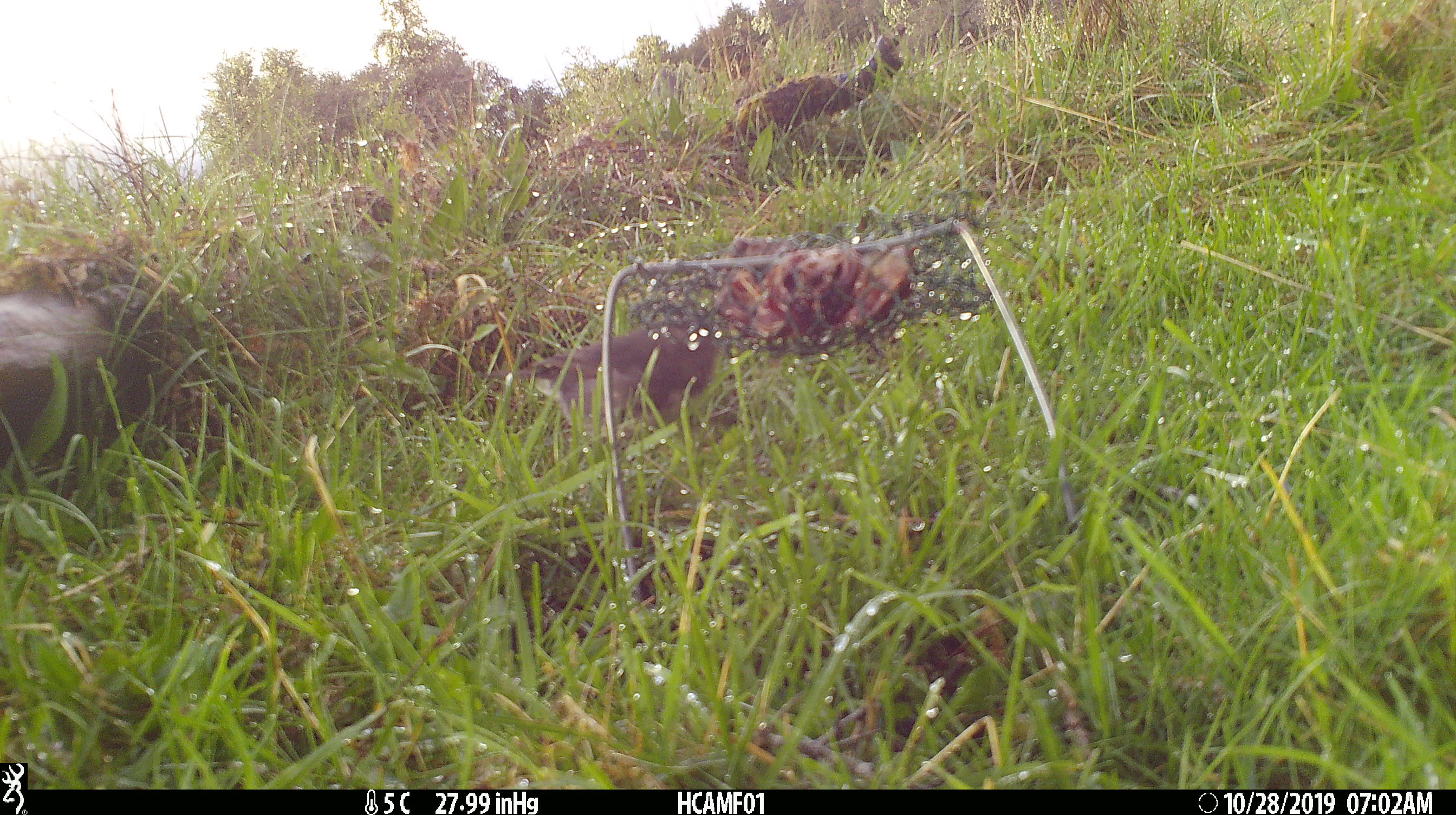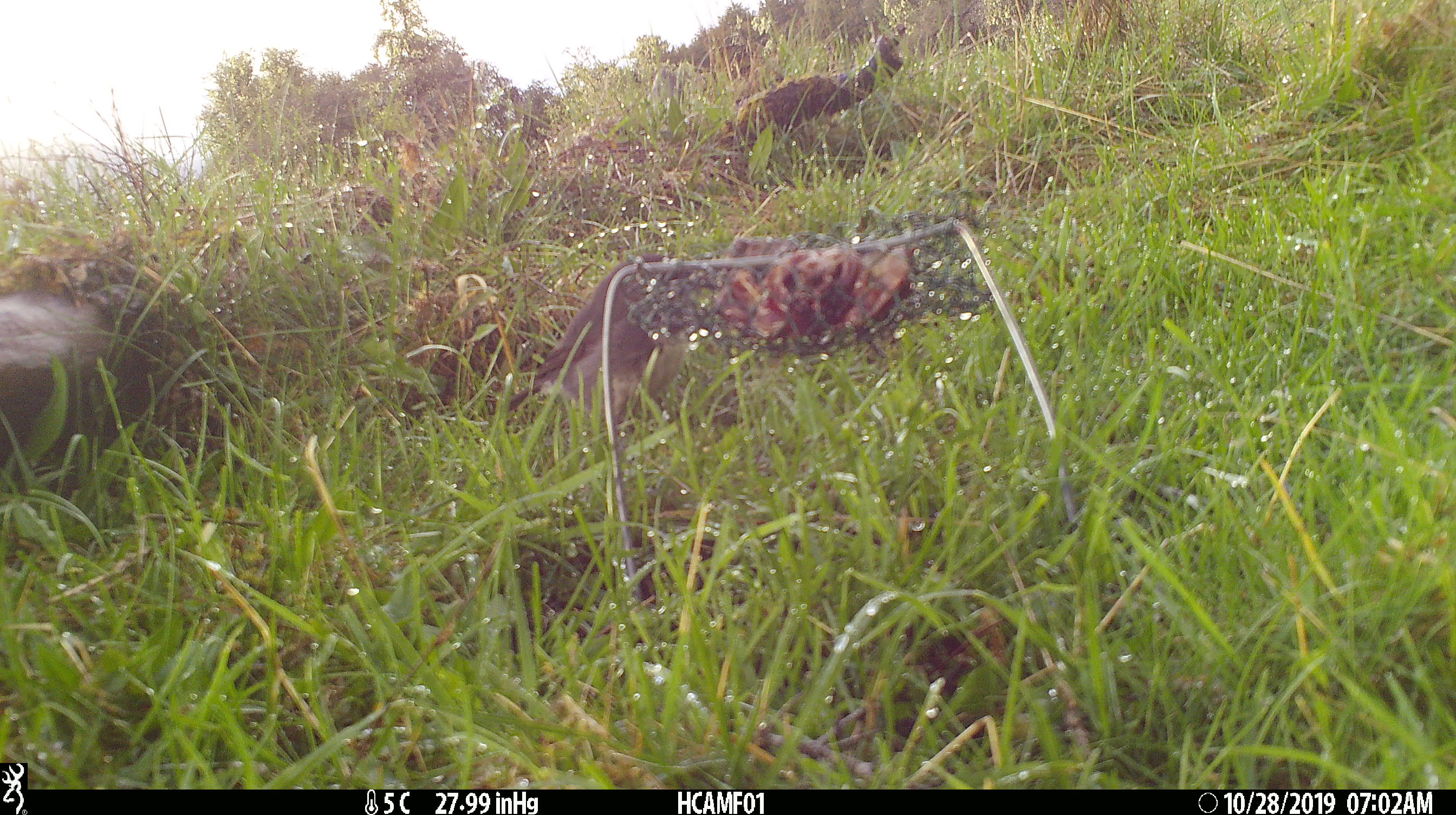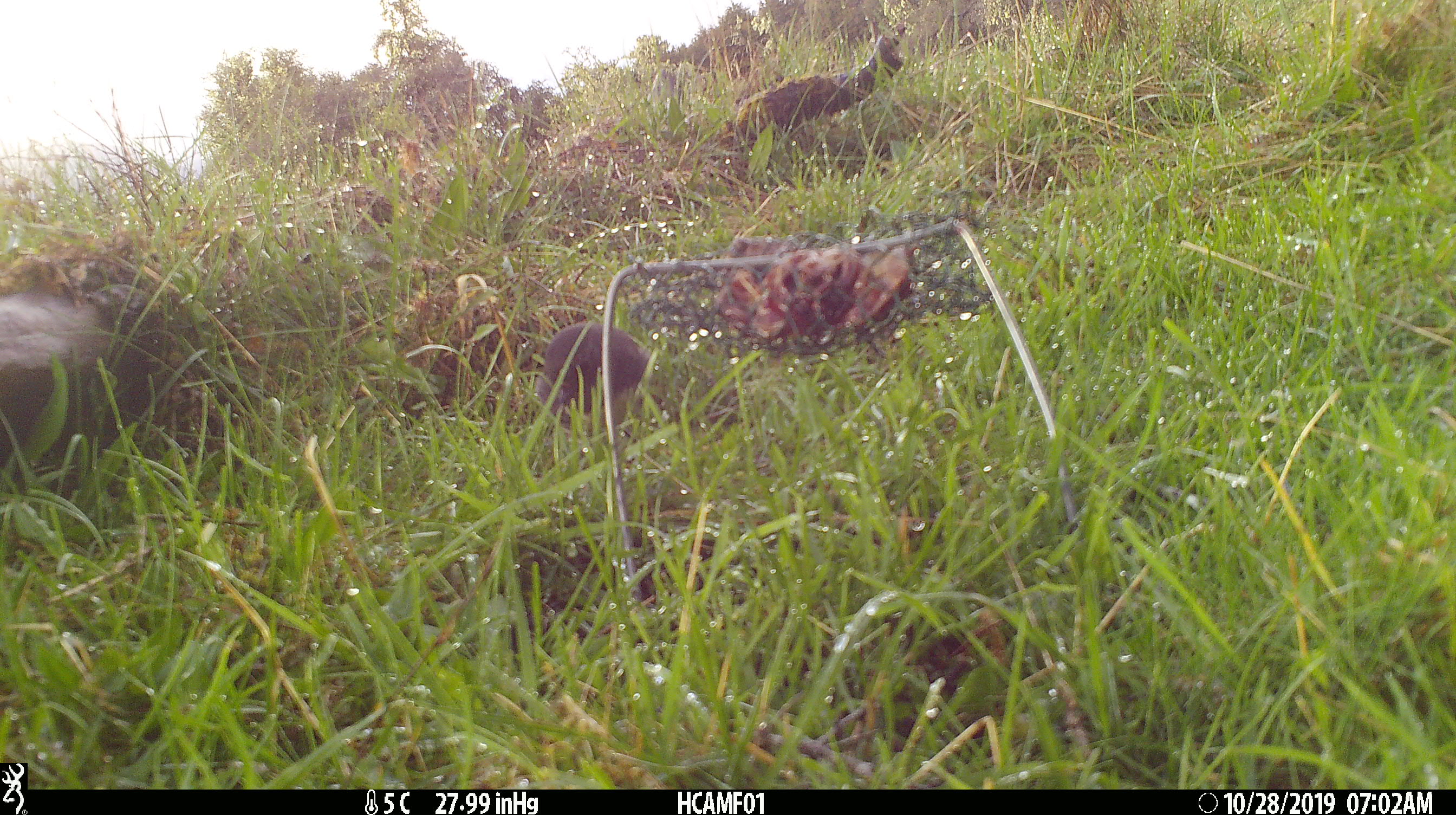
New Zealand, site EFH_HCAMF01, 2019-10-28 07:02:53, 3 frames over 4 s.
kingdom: Animalia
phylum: Chordata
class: Aves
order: Passeriformes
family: Petroicidae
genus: Petroica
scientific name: Petroica australis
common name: new zealand robin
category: robin